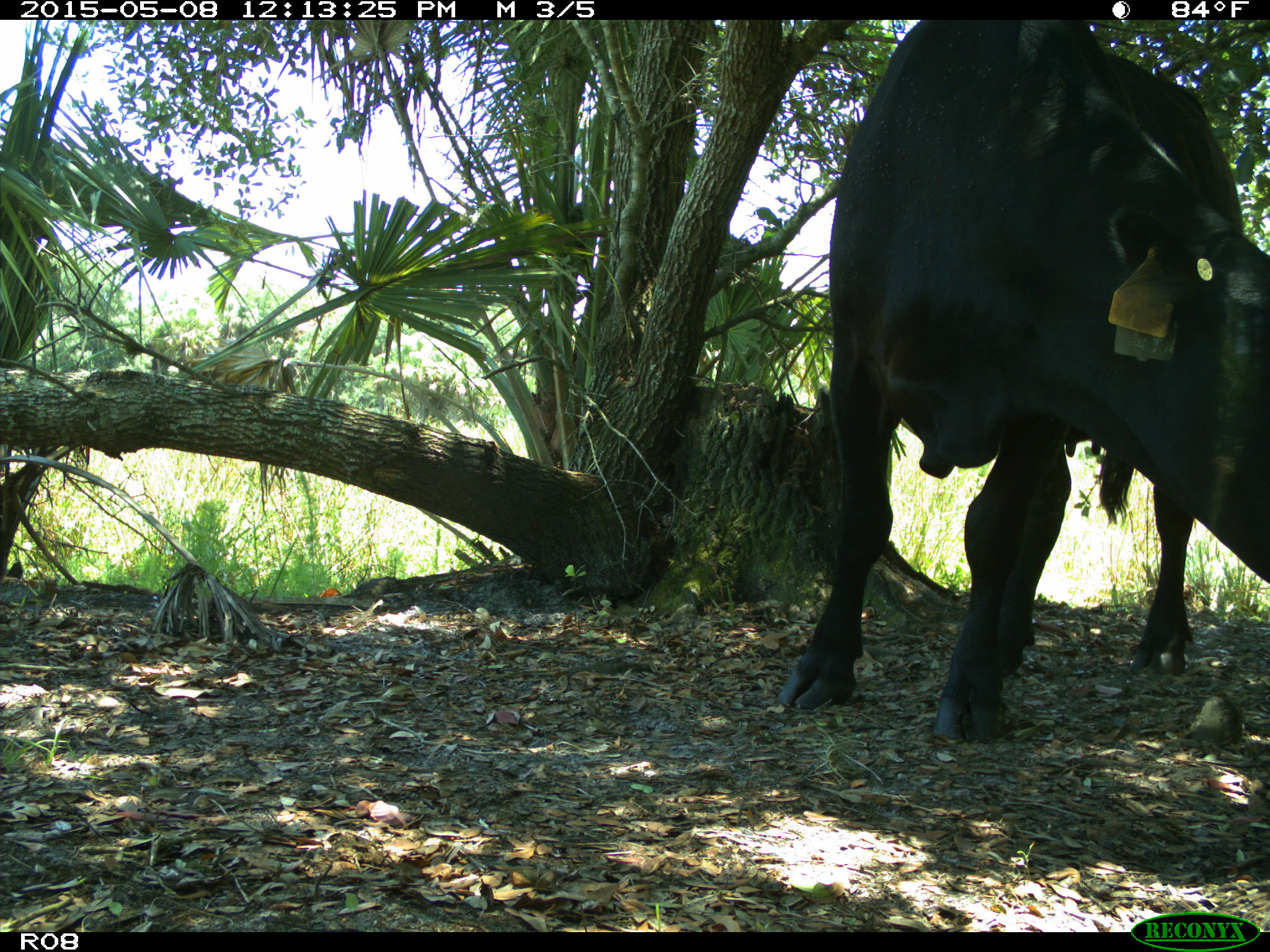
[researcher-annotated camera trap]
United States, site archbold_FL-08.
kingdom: Animalia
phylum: Chordata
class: Mammalia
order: Artiodactyla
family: Bovidae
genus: Bos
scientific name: Bos taurus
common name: domestic cow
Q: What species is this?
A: Bos taurus (domestic cow).